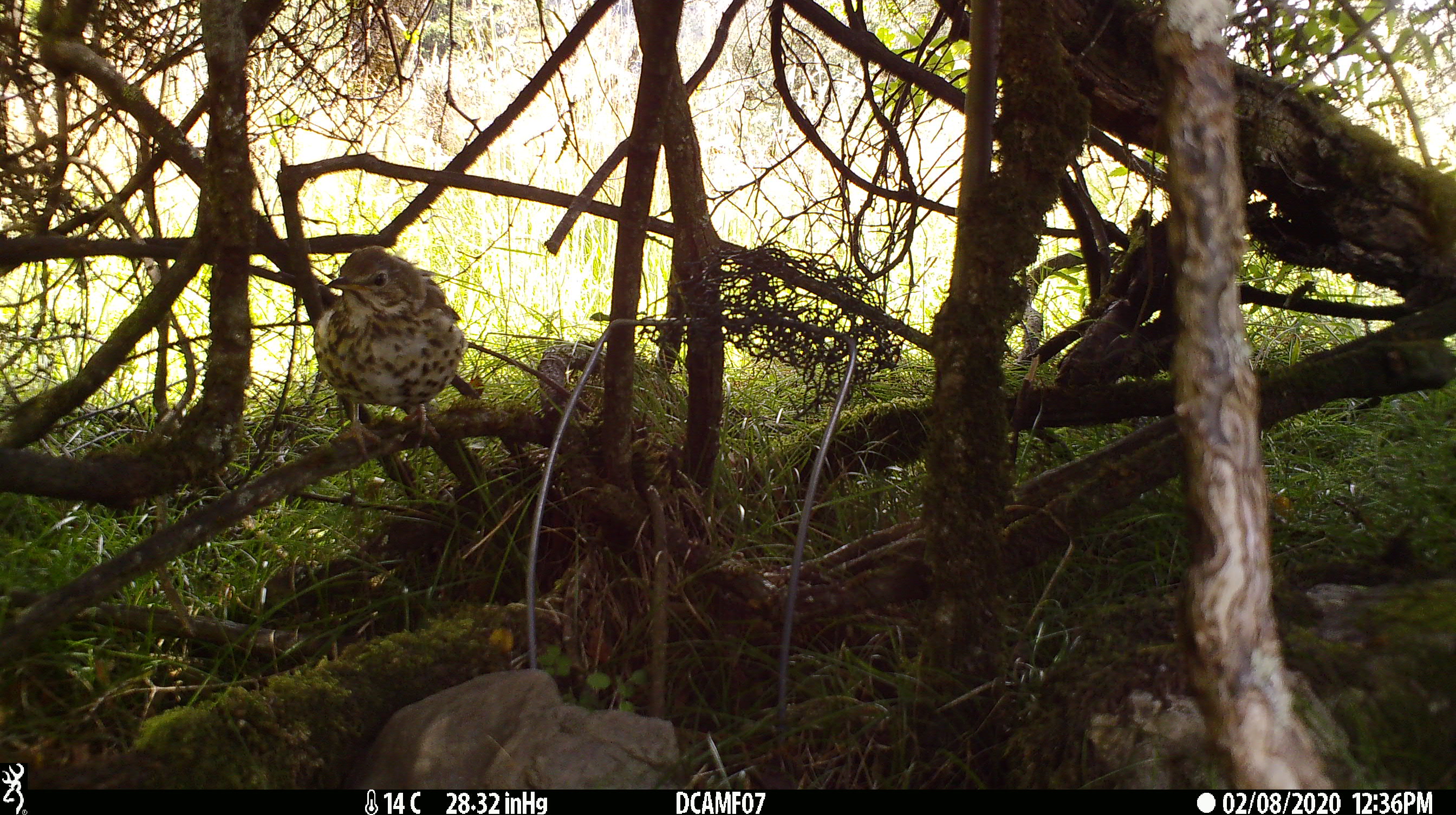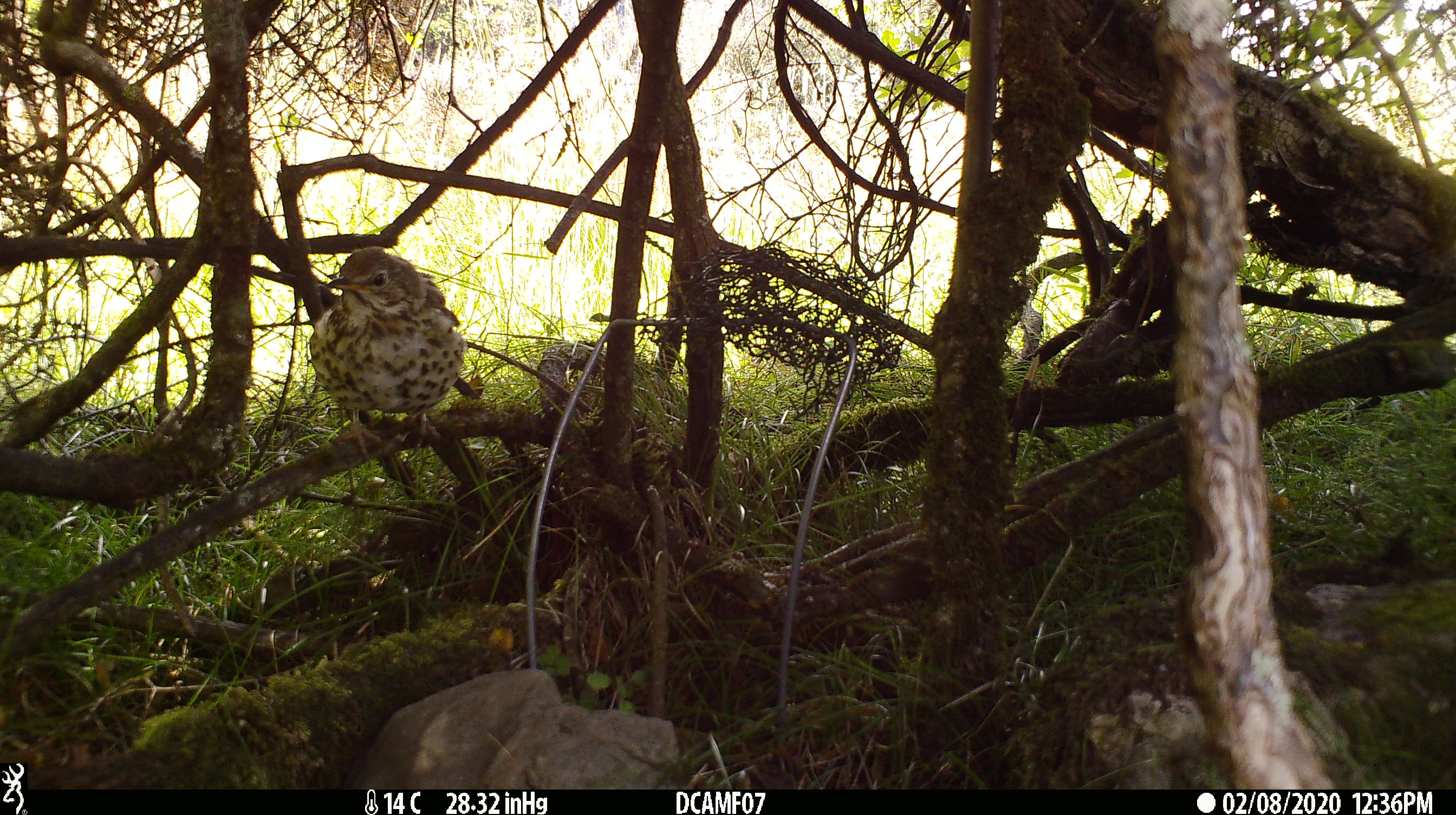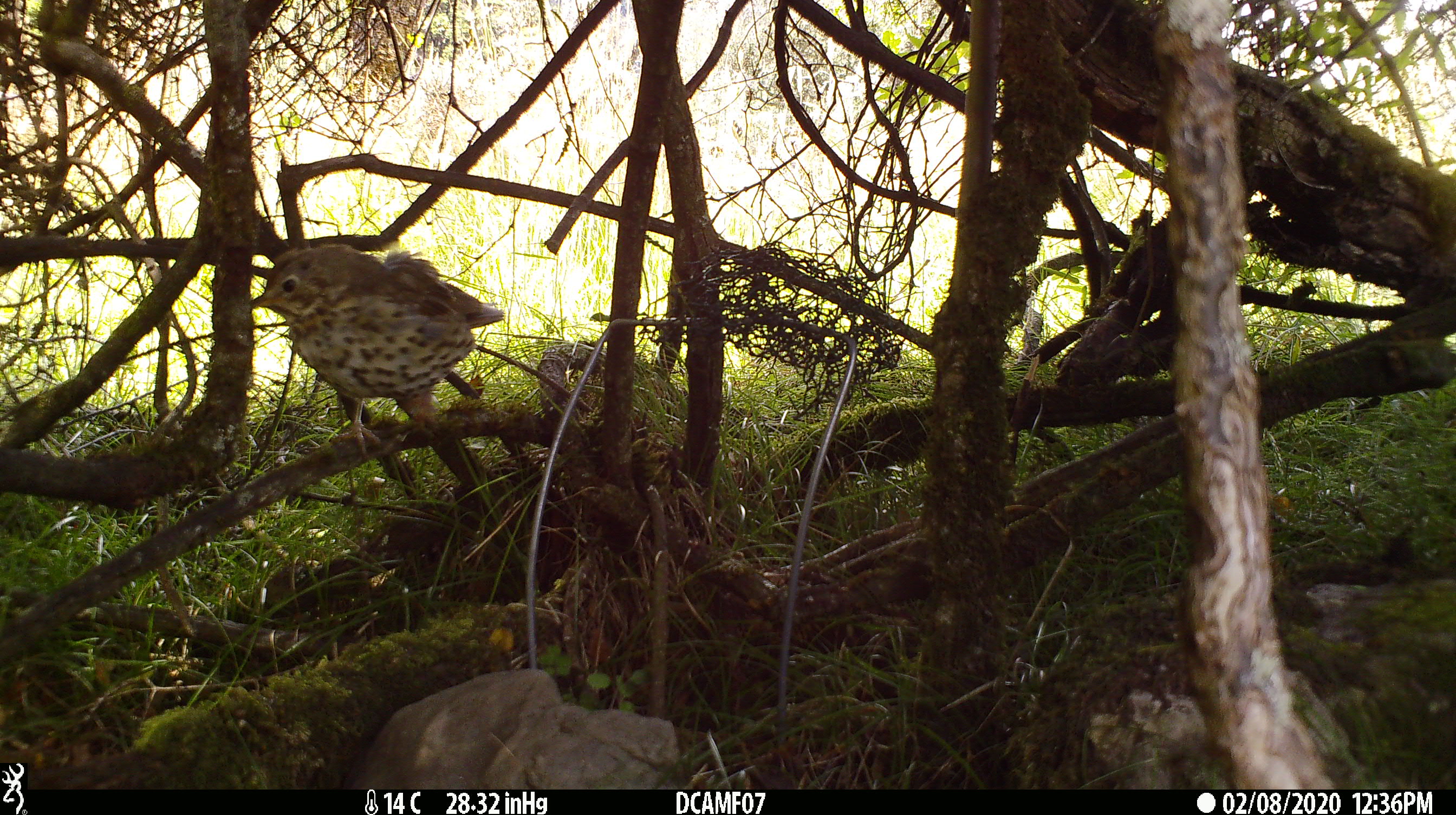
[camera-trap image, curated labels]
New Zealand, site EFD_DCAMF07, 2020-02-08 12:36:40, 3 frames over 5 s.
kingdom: Animalia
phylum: Chordata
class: Aves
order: Passeriformes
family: Turdidae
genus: Turdus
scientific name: Turdus philomelos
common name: song thrush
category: thrush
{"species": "thrush (song thrush) (Turdus philomelos)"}